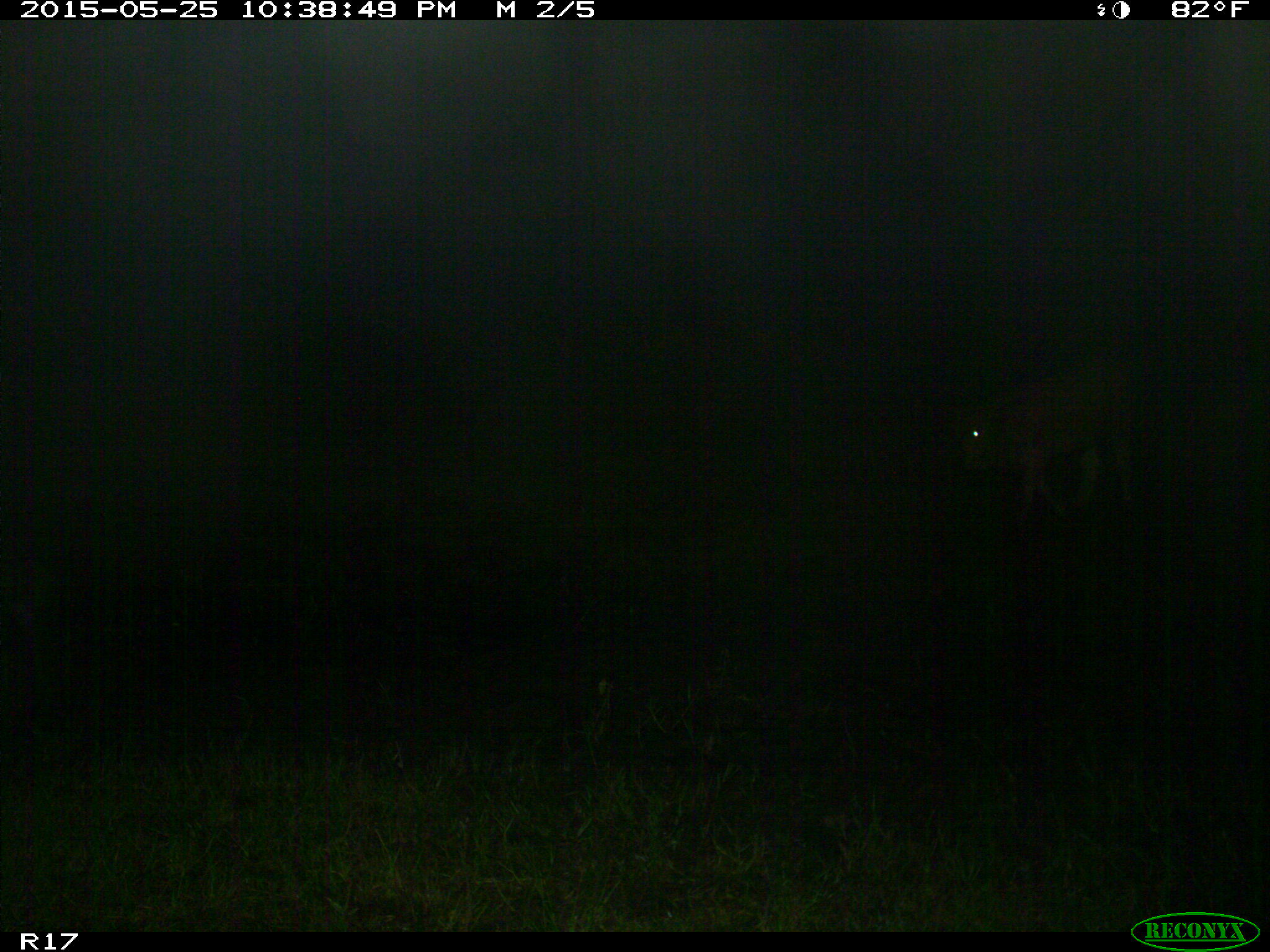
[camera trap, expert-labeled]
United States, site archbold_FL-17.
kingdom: Animalia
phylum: Chordata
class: Mammalia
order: Artiodactyla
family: Bovidae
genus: Bos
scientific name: Bos taurus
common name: domestic cow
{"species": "Bos taurus (domestic cow)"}